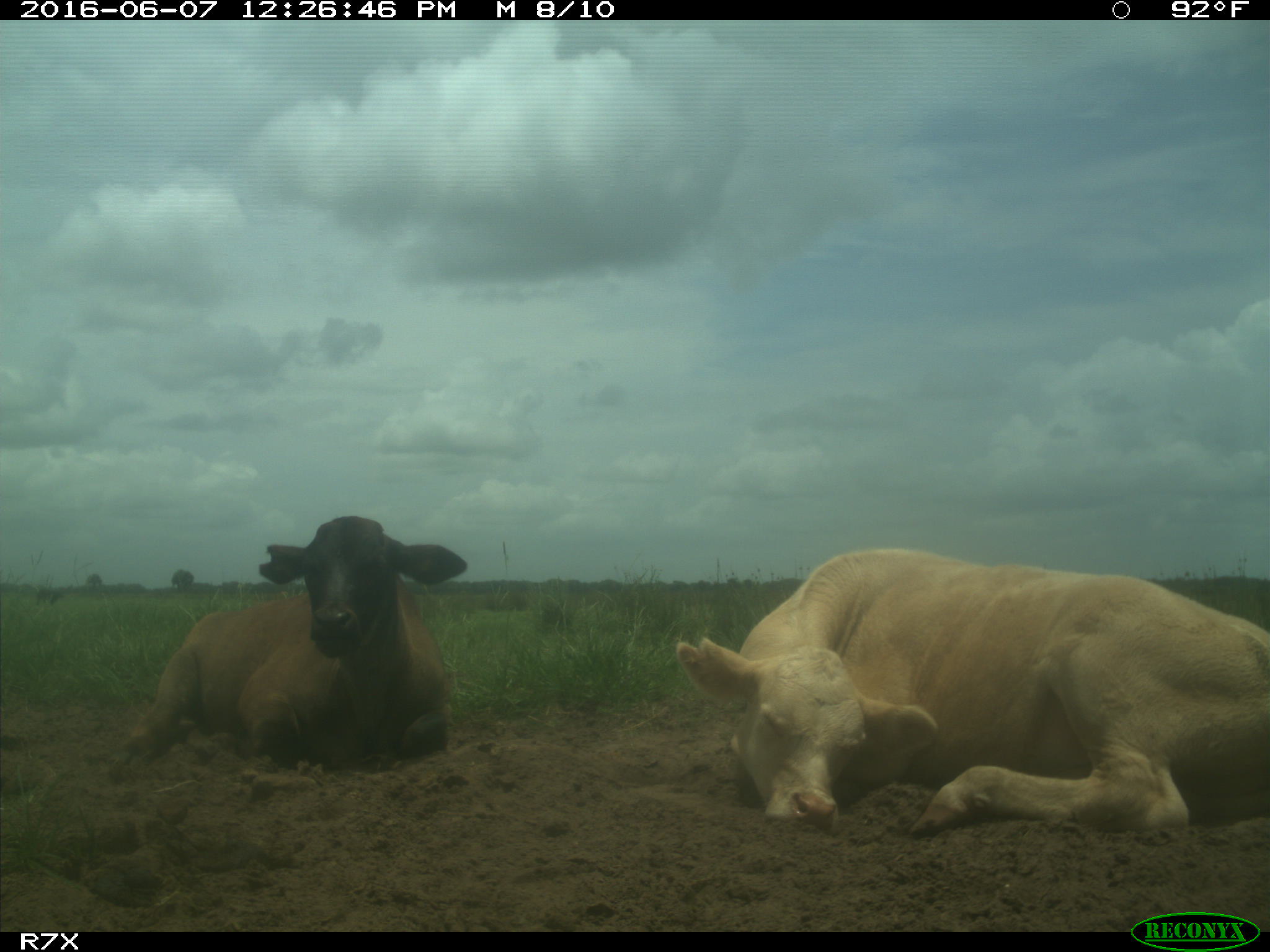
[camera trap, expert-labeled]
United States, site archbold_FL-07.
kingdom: Animalia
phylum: Chordata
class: Mammalia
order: Artiodactyla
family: Bovidae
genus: Bos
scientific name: Bos taurus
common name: domestic cow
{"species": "Bos taurus (domestic cow)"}